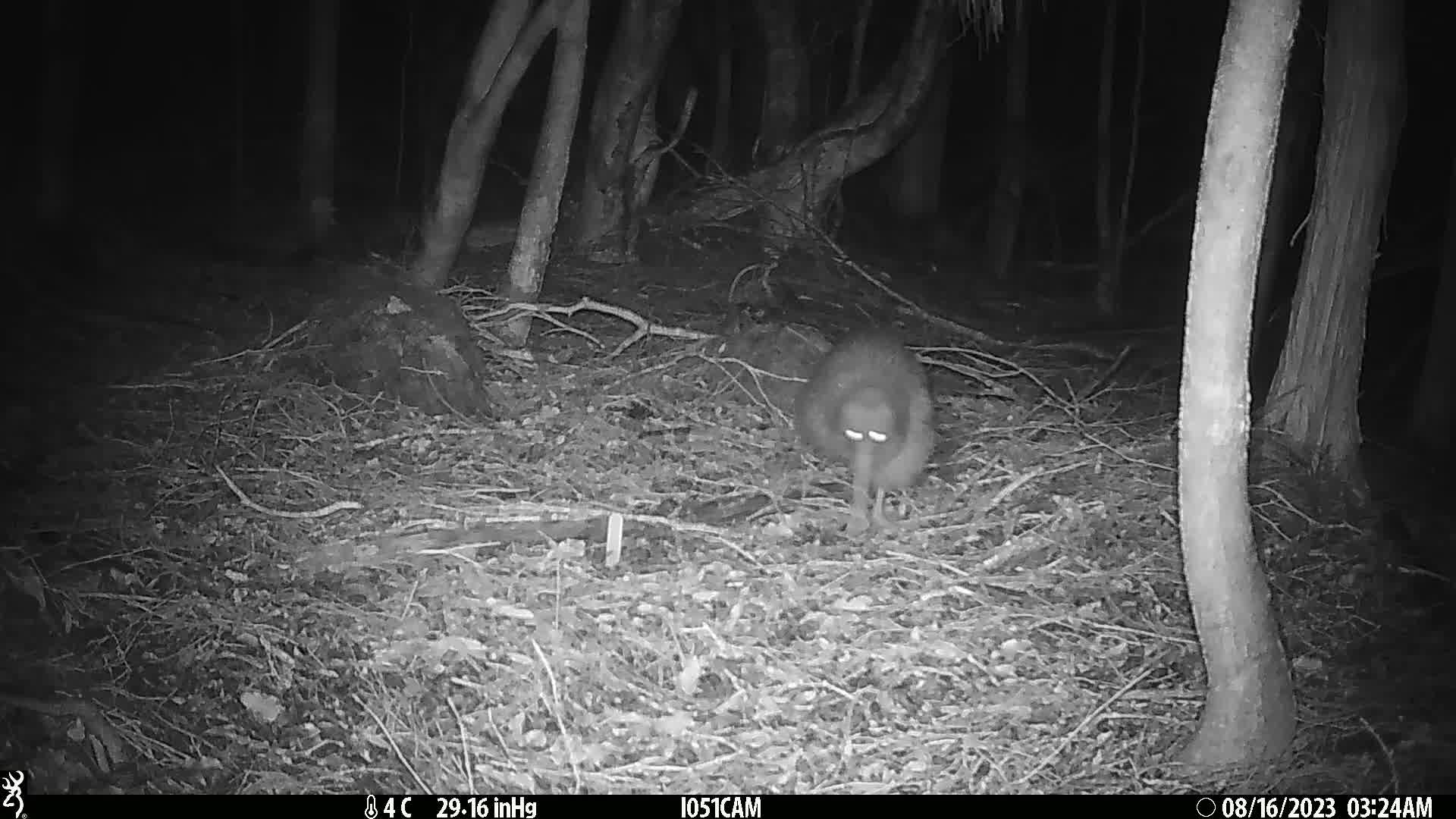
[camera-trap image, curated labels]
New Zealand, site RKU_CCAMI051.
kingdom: Animalia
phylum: Chordata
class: Aves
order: Apterygiformes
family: Apterygidae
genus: Apteryx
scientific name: Apteryx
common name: kiwi